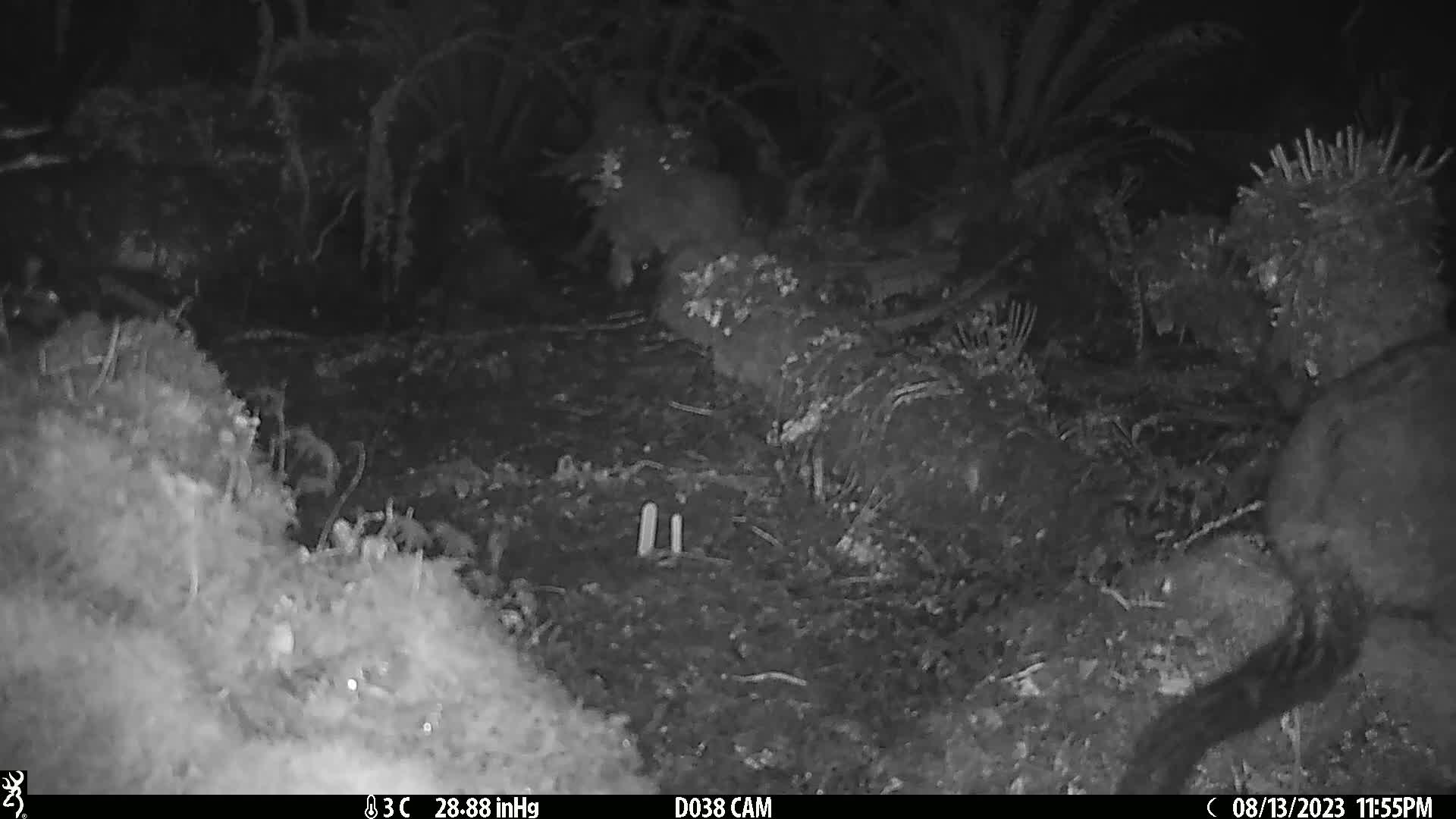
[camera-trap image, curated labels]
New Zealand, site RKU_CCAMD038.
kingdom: Animalia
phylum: Chordata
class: Mammalia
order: Diprotodontia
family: Phalangeridae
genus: Trichosurus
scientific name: Trichosurus vulpecula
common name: common brushtail possum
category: possum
Possum (common brushtail possum) (Trichosurus vulpecula).